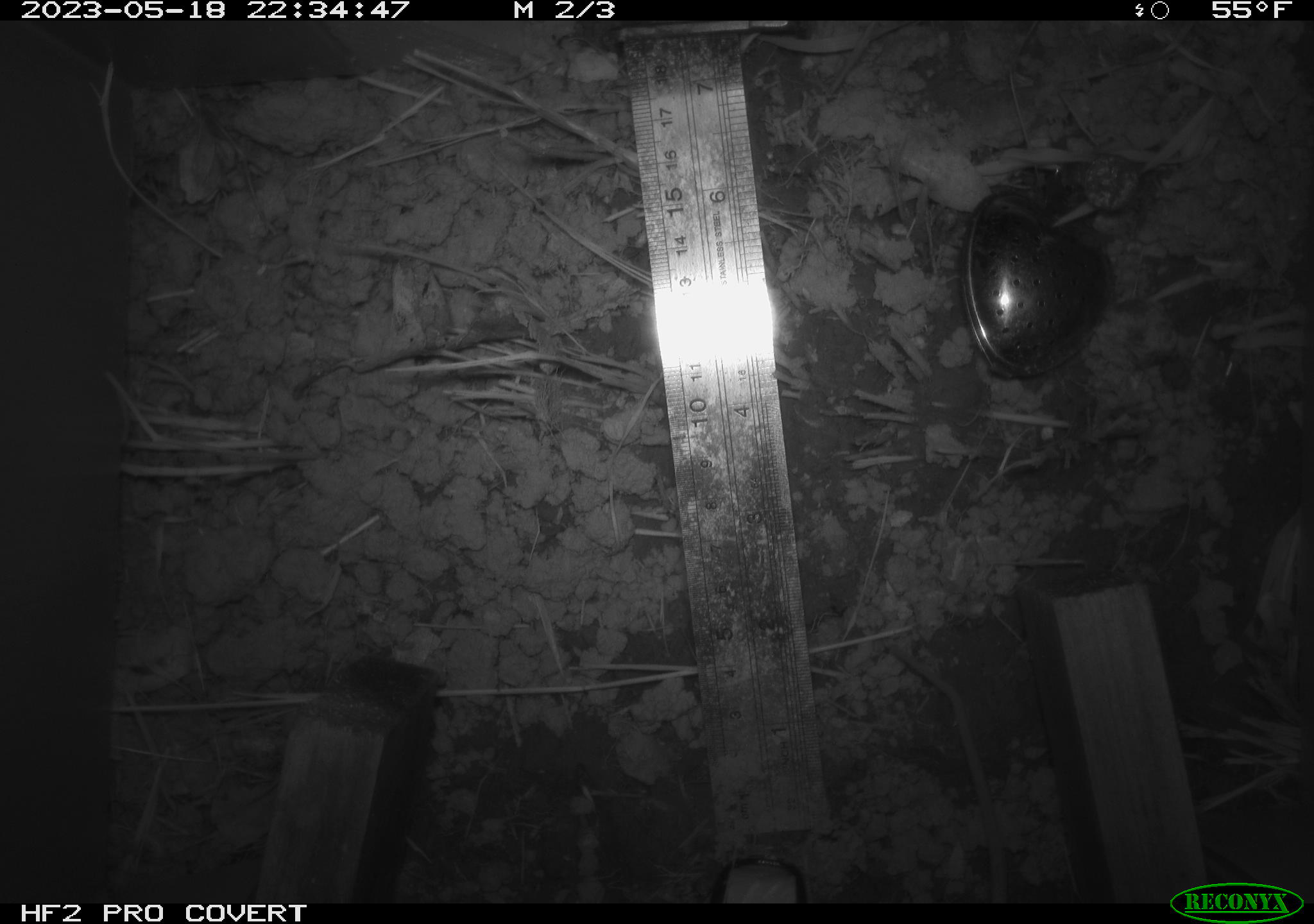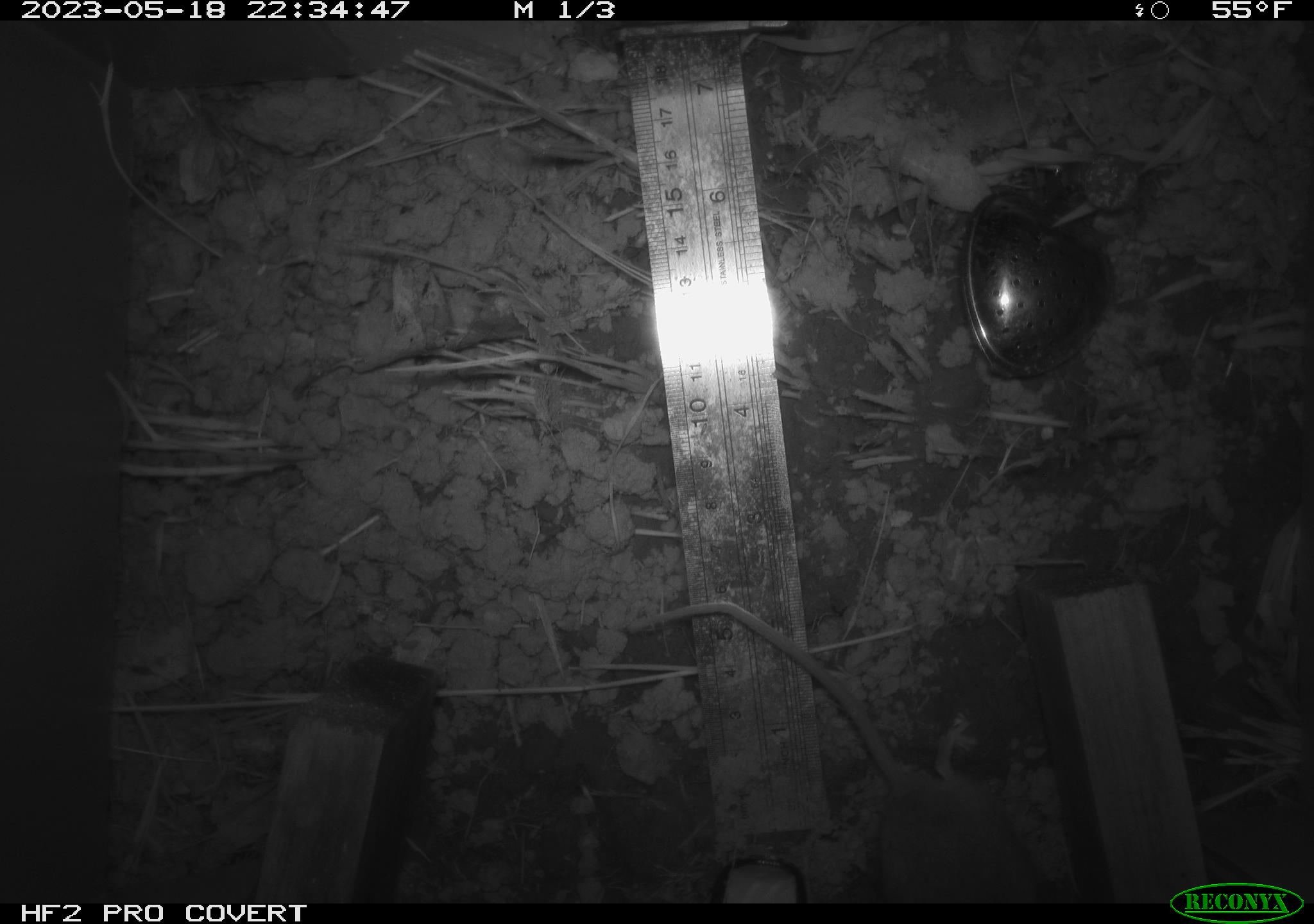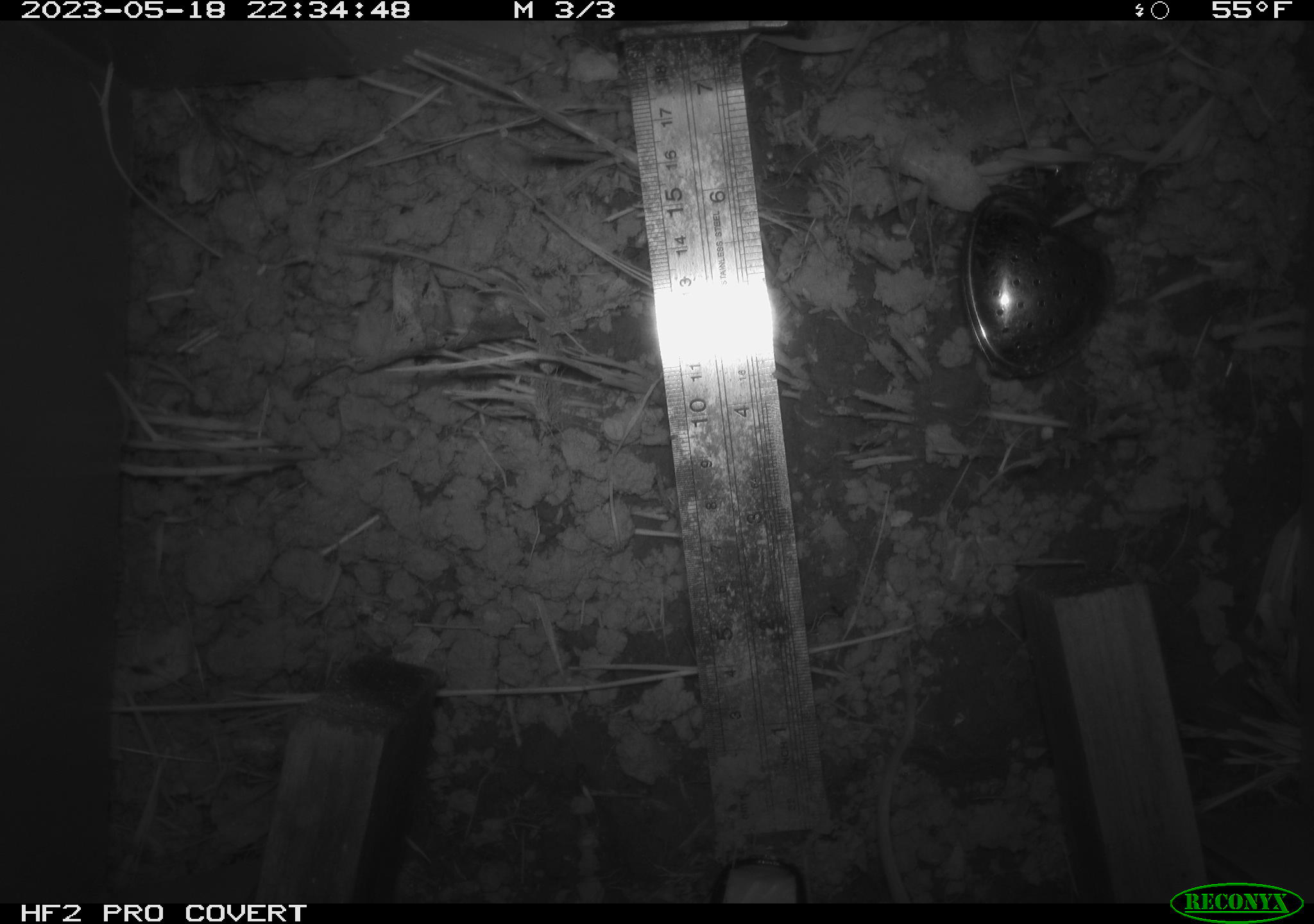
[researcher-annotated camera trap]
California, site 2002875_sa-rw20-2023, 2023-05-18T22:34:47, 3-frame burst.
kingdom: Animalia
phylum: Chordata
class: Mammalia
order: Rodentia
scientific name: Rodentia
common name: rodent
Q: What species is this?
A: Rodent (Rodentia).